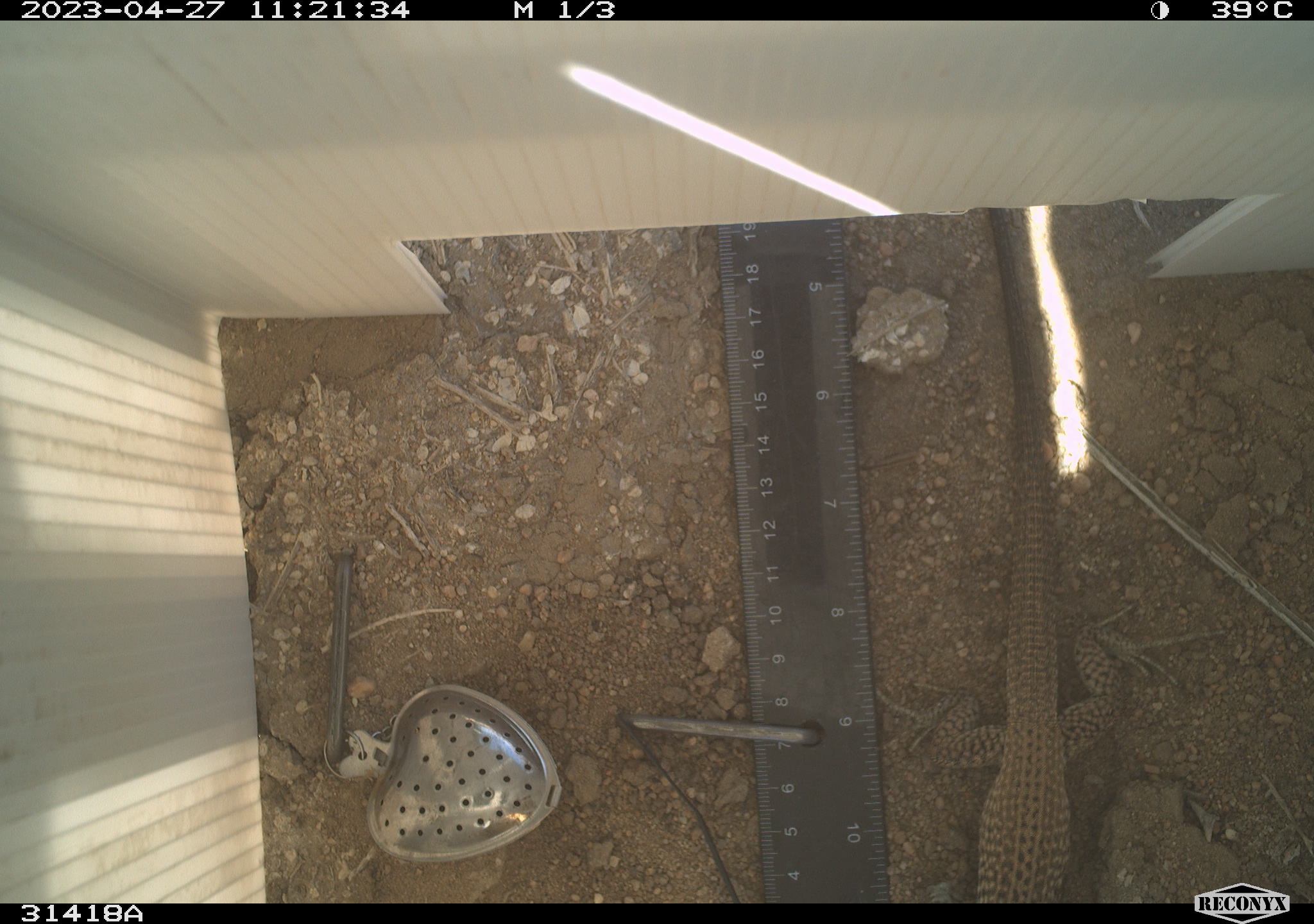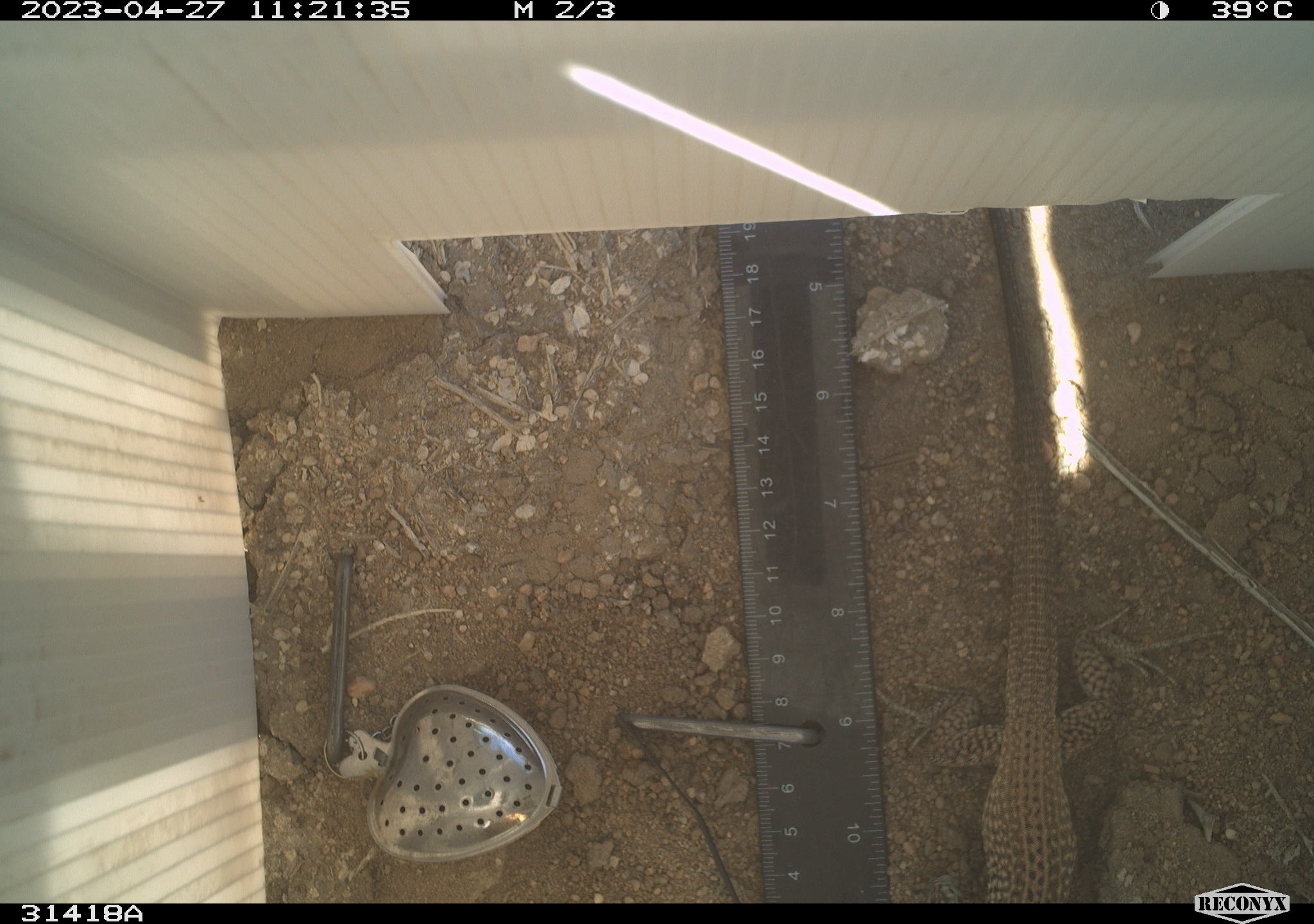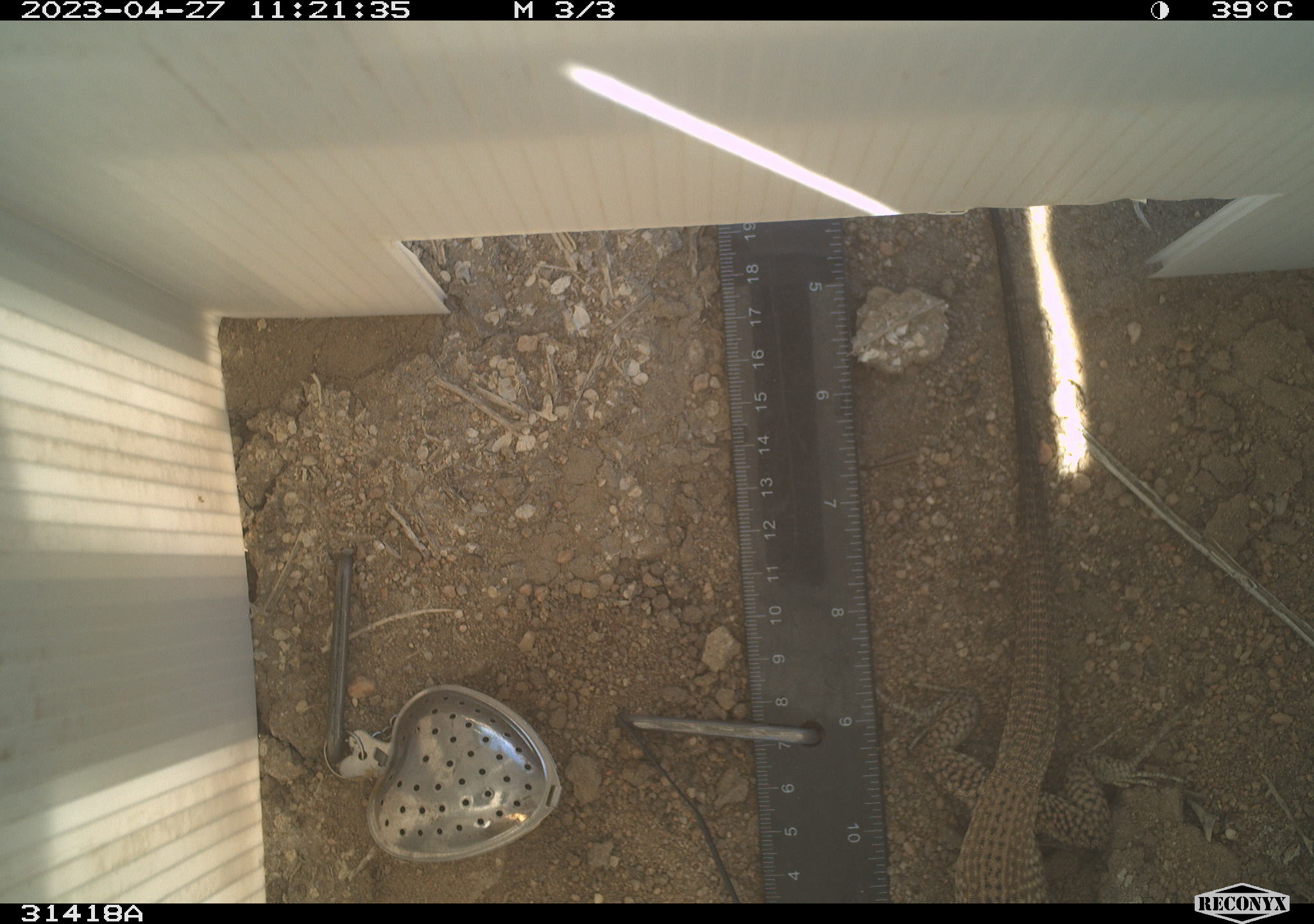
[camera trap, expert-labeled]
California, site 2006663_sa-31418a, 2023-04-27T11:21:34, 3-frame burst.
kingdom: Animalia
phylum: Chordata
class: Reptilia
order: Squamata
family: Teiidae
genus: Aspidoscelis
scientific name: Aspidoscelis tigris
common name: western whiptail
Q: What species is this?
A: Western whiptail (Aspidoscelis tigris).